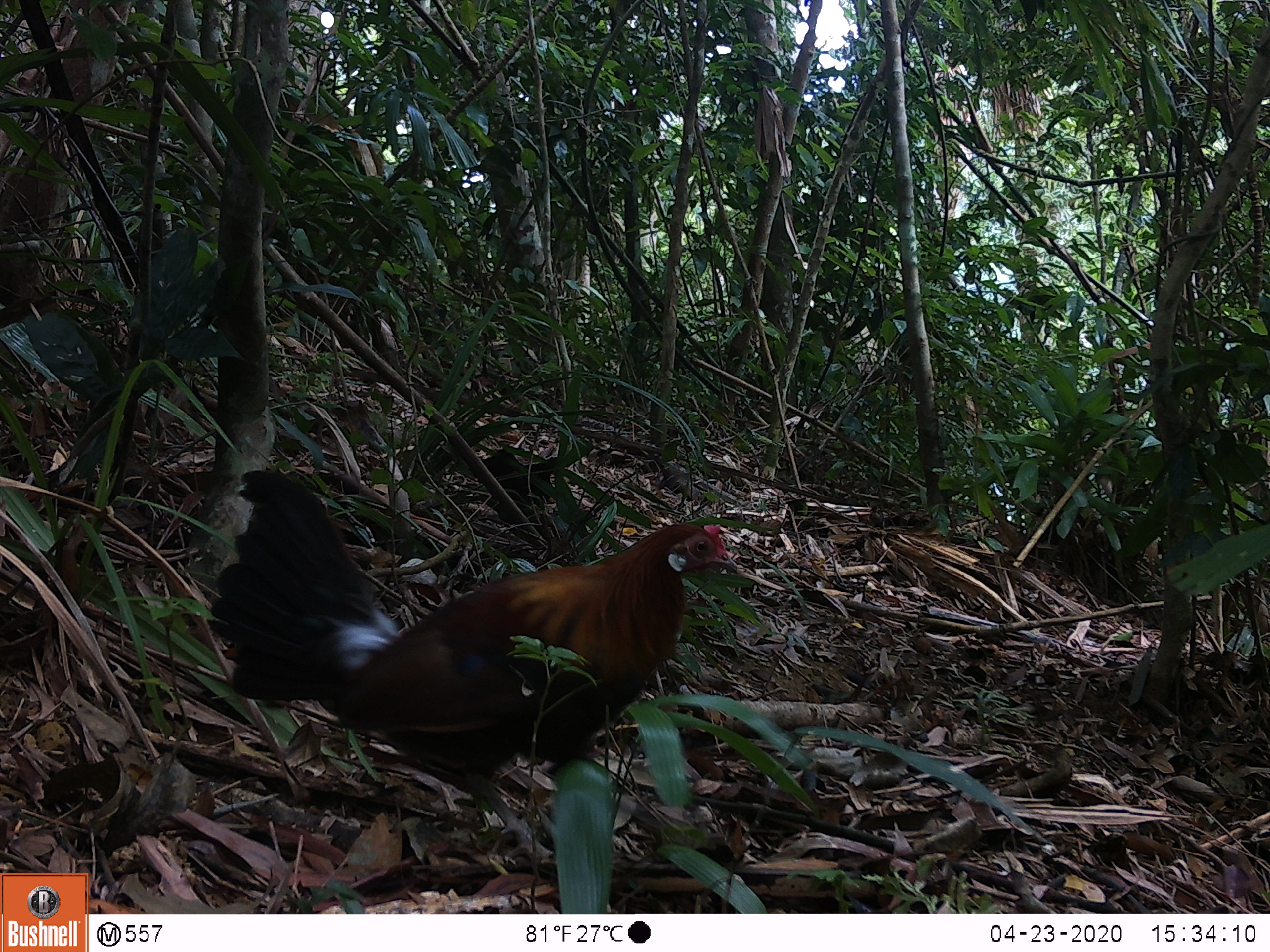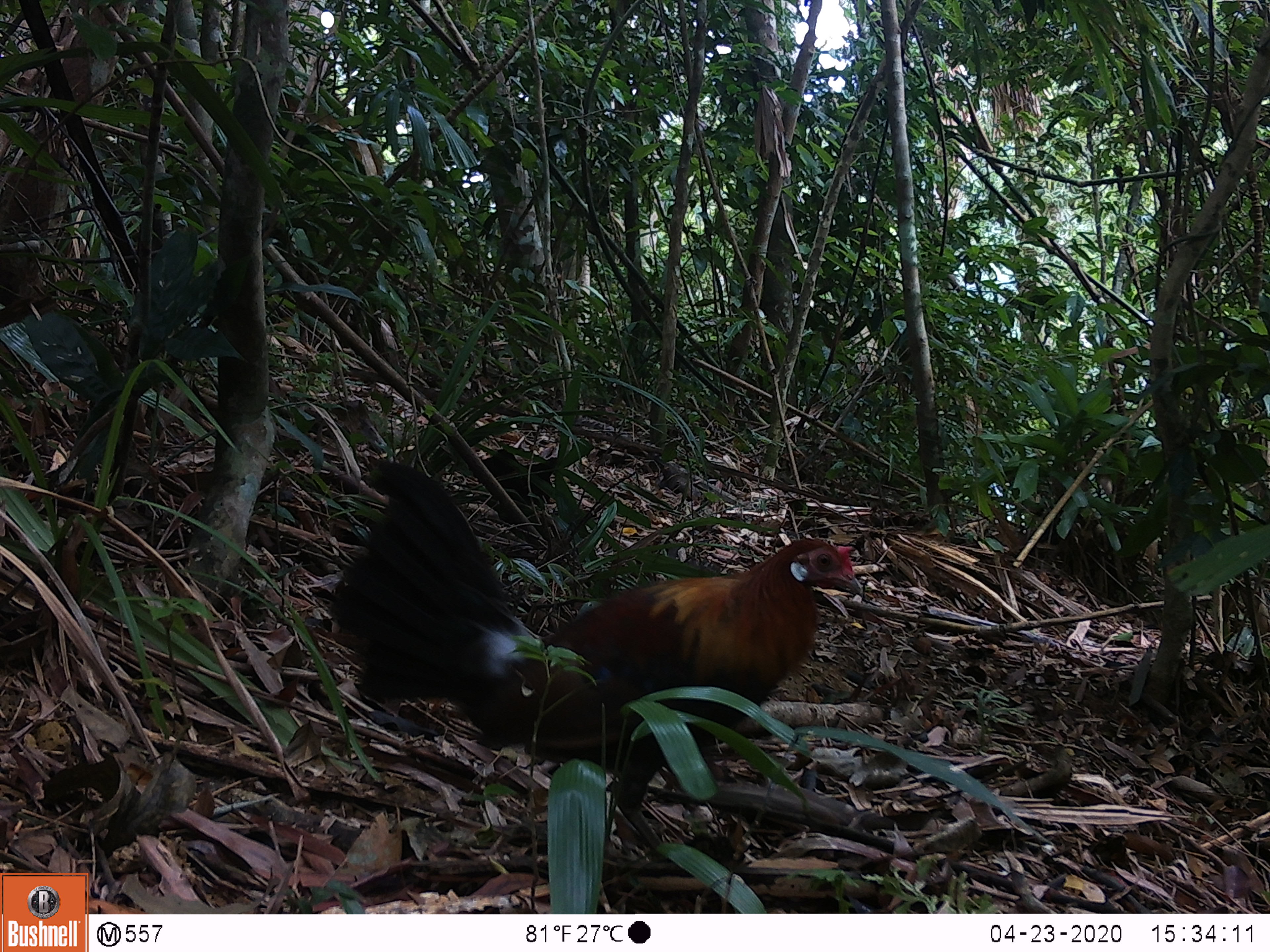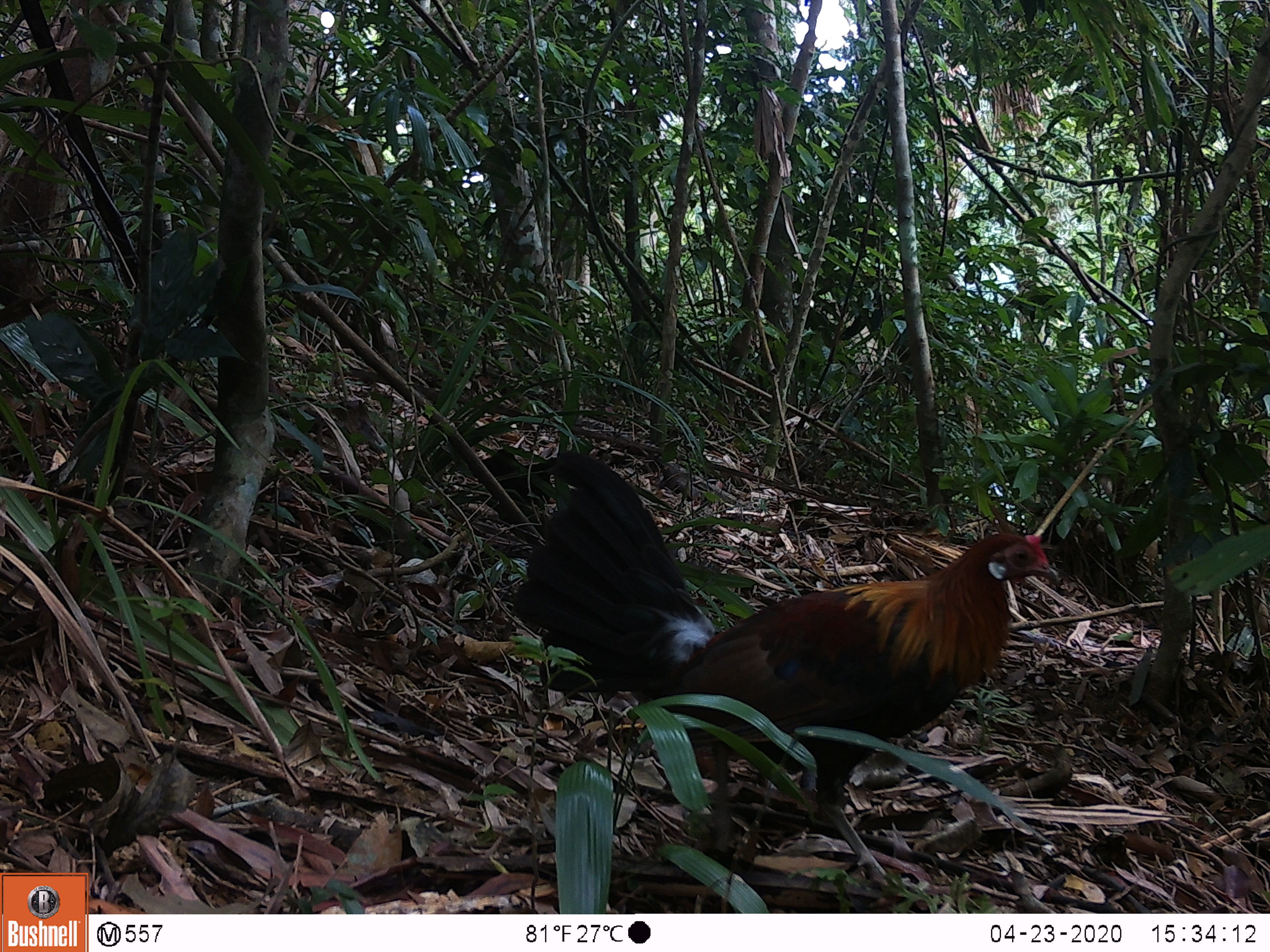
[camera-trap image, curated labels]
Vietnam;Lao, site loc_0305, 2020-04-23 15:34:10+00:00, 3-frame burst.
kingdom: Animalia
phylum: Chordata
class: Aves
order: Galliformes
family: Phasianidae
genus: Gallus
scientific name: Gallus gallus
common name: red junglefowl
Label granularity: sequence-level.